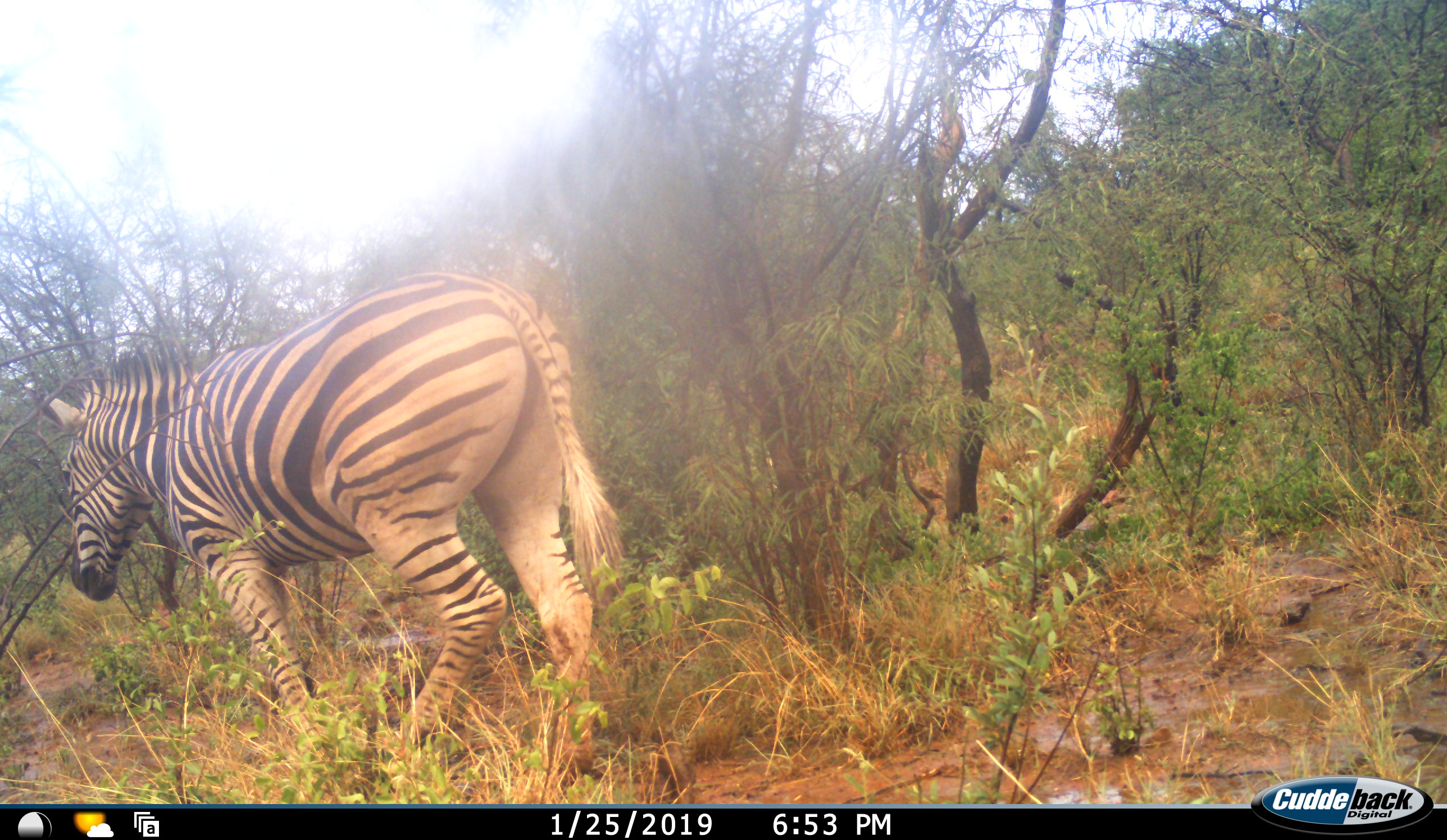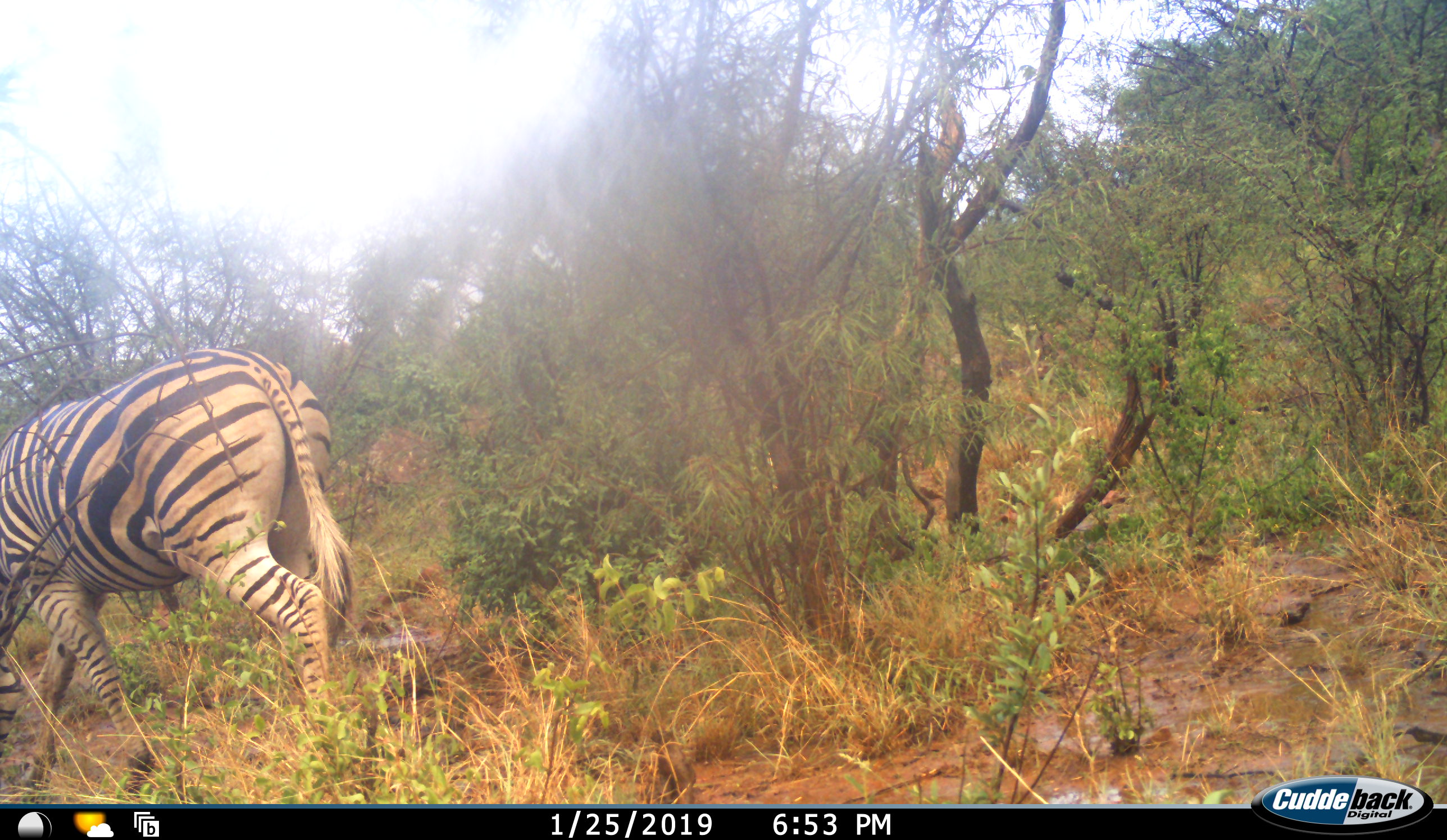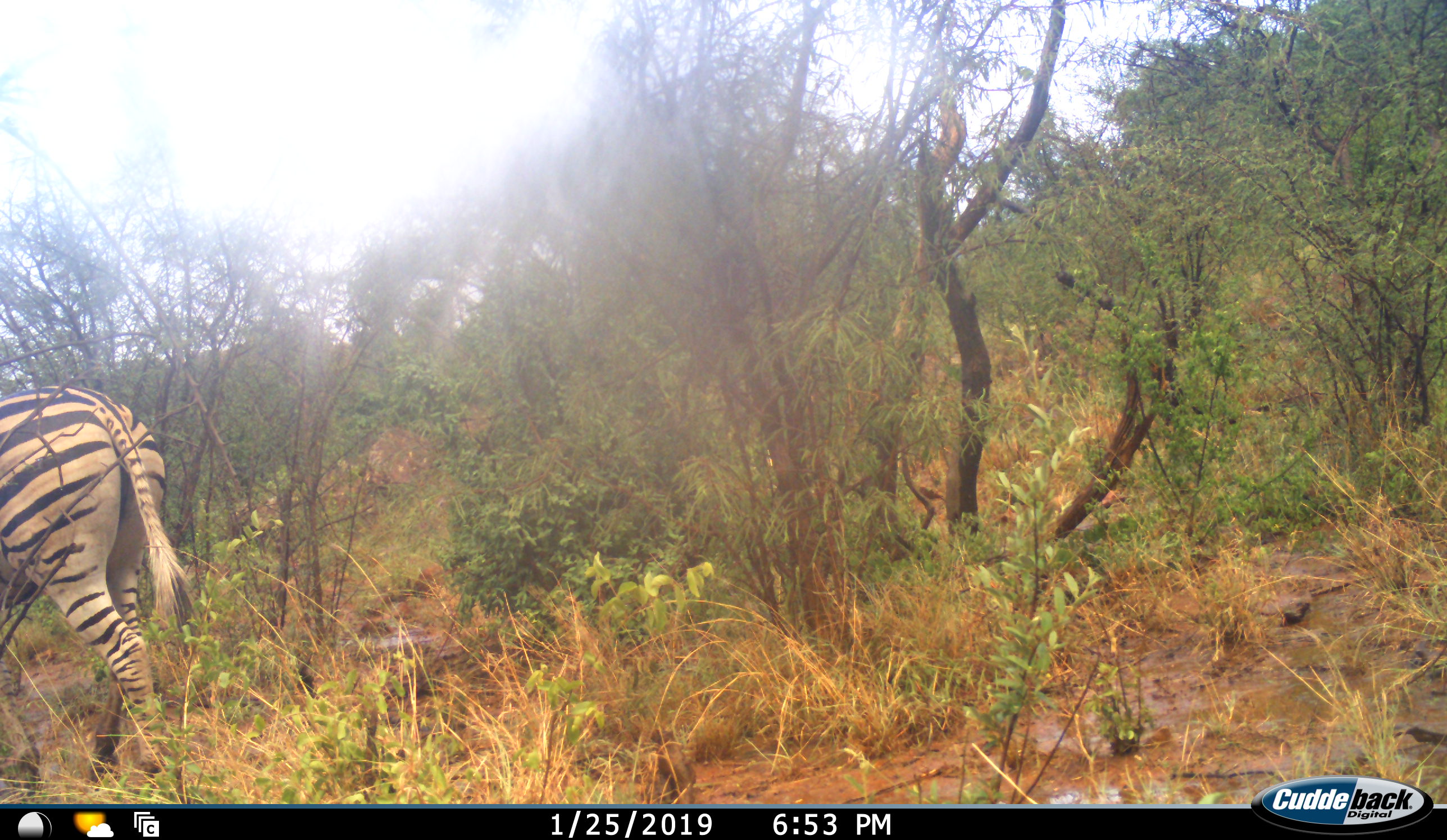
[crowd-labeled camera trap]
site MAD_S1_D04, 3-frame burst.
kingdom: Animalia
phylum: Chordata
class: Mammalia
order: Perissodactyla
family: Equidae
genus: Equus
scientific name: Equus quagga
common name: plains zebra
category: zebraplains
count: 1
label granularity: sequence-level